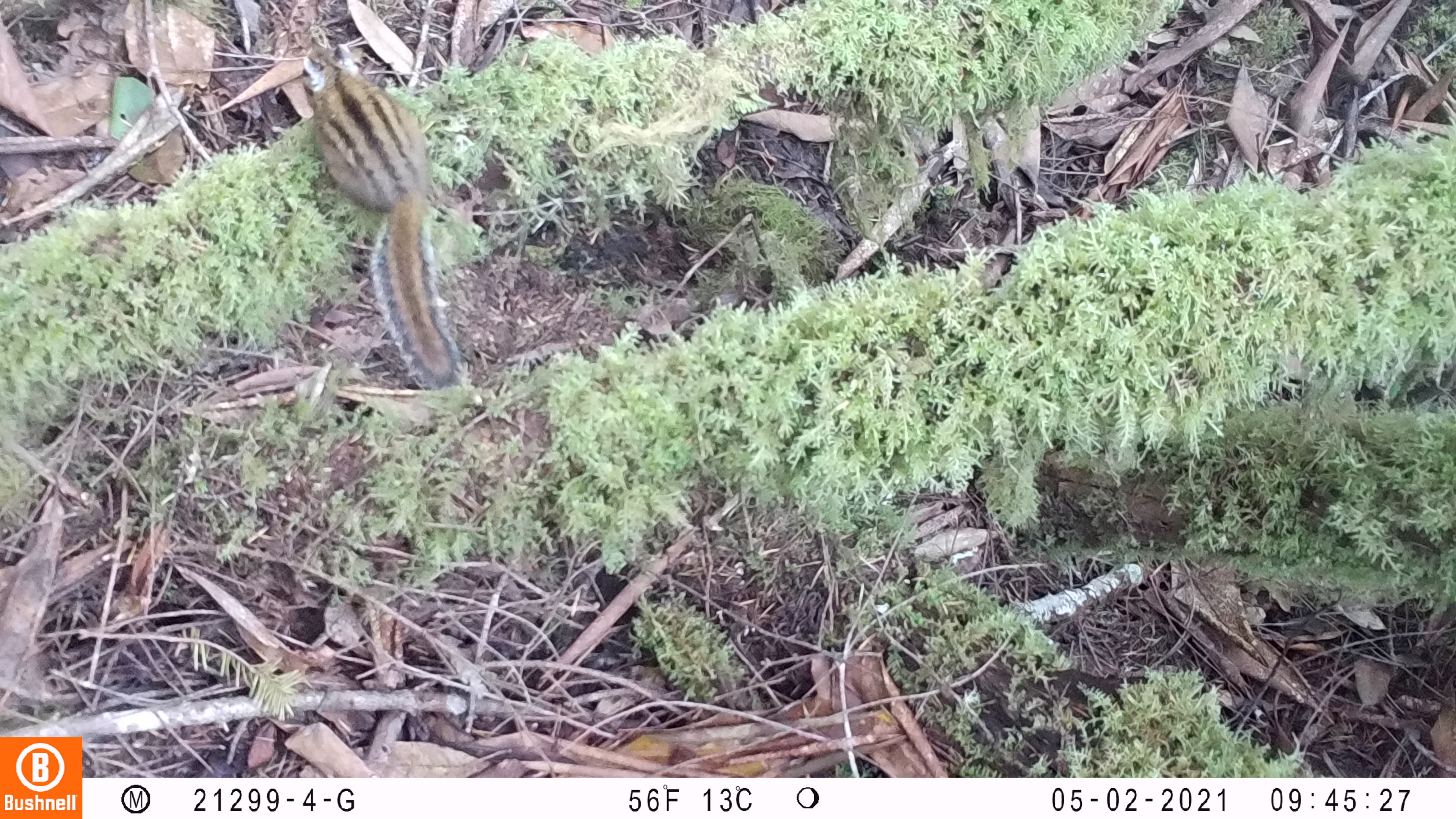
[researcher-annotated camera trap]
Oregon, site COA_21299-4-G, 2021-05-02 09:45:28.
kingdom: Animalia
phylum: Chordata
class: Mammalia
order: Rodentia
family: Sciuridae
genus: Neotamias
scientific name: Neotamias townsendii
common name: townsend's chipmunk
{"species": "townsend's chipmunk (Neotamias townsendii)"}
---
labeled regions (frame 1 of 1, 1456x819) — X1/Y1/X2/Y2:
townsend's chipmunk: 294/47/464/392